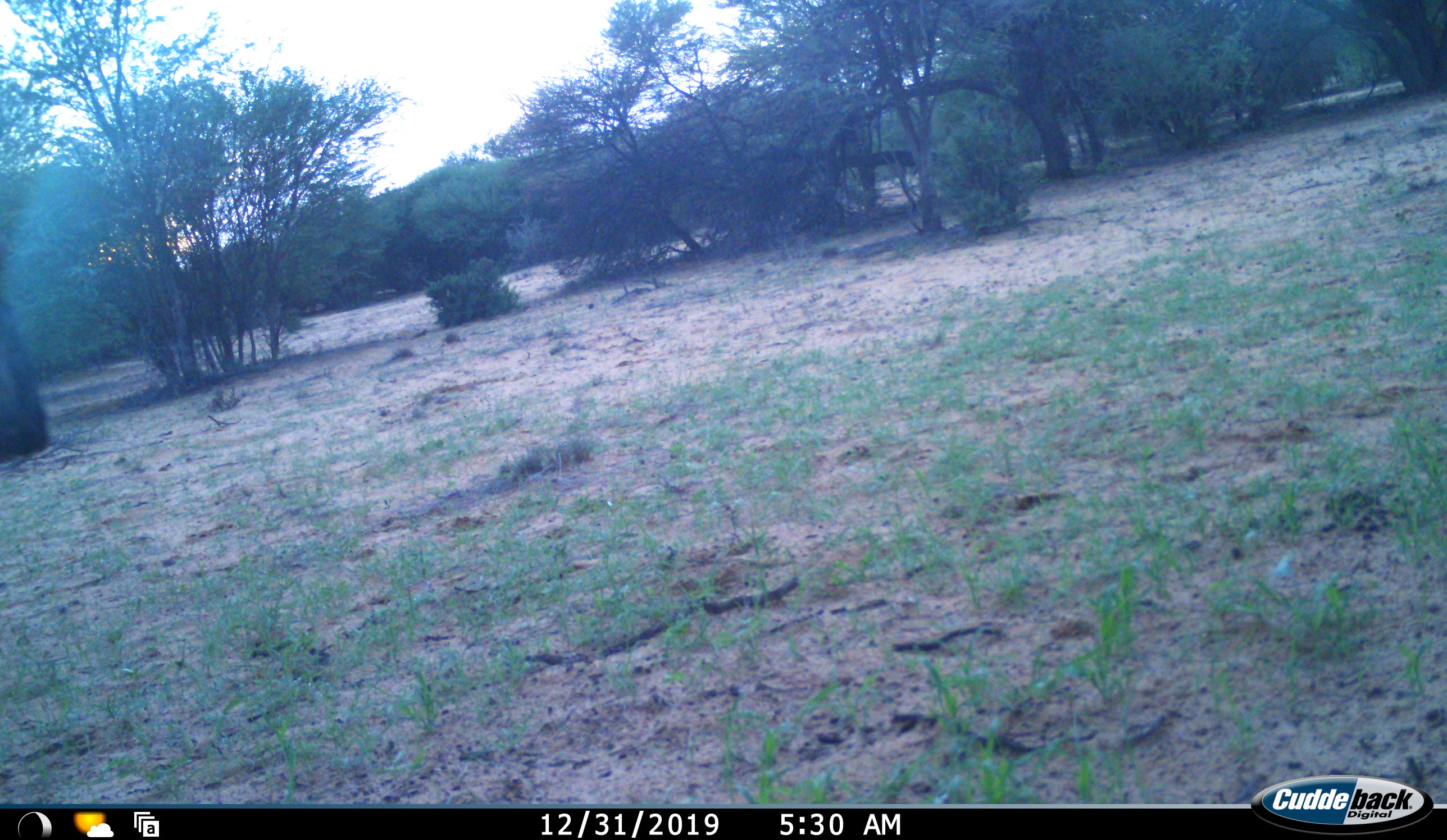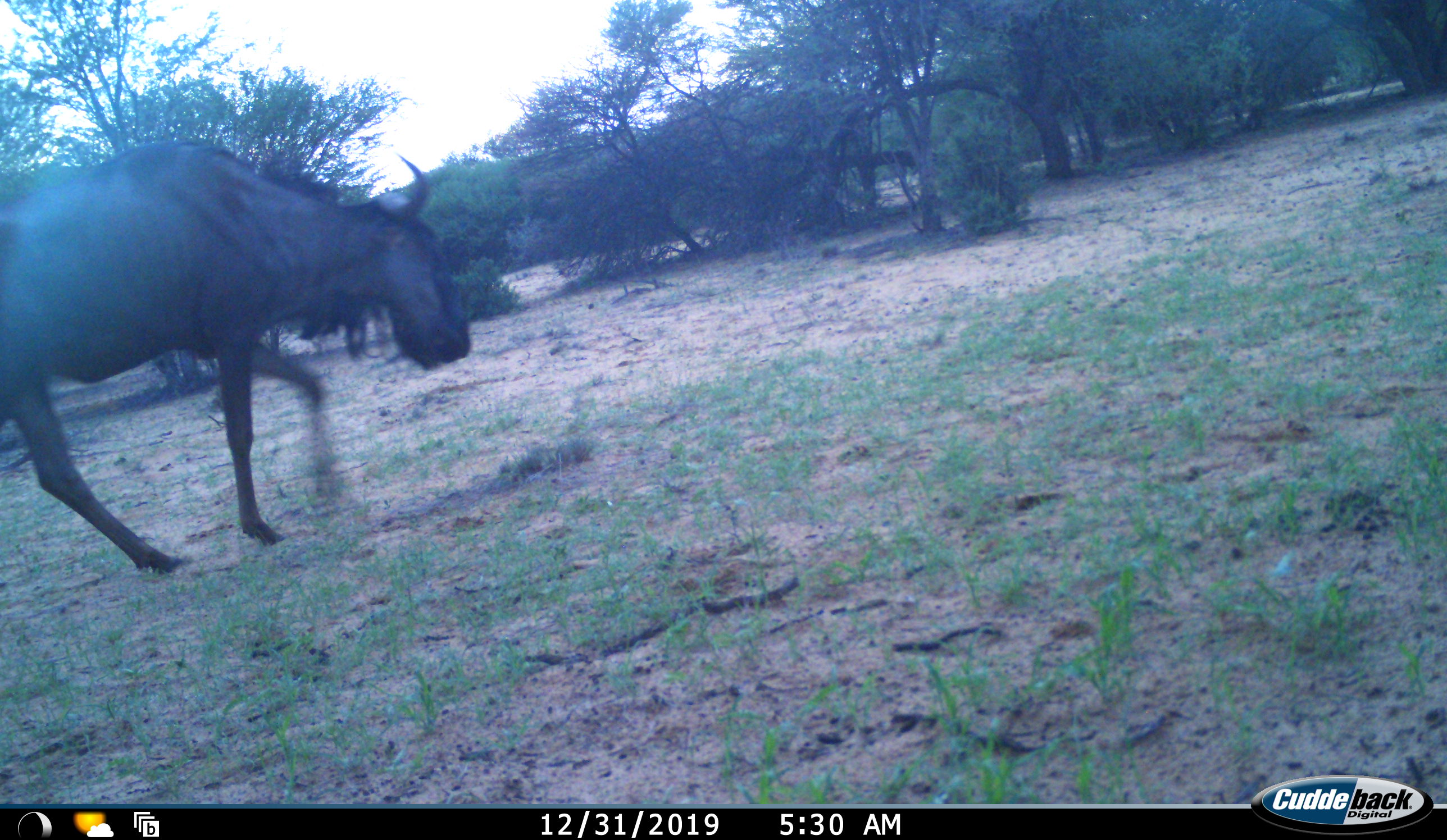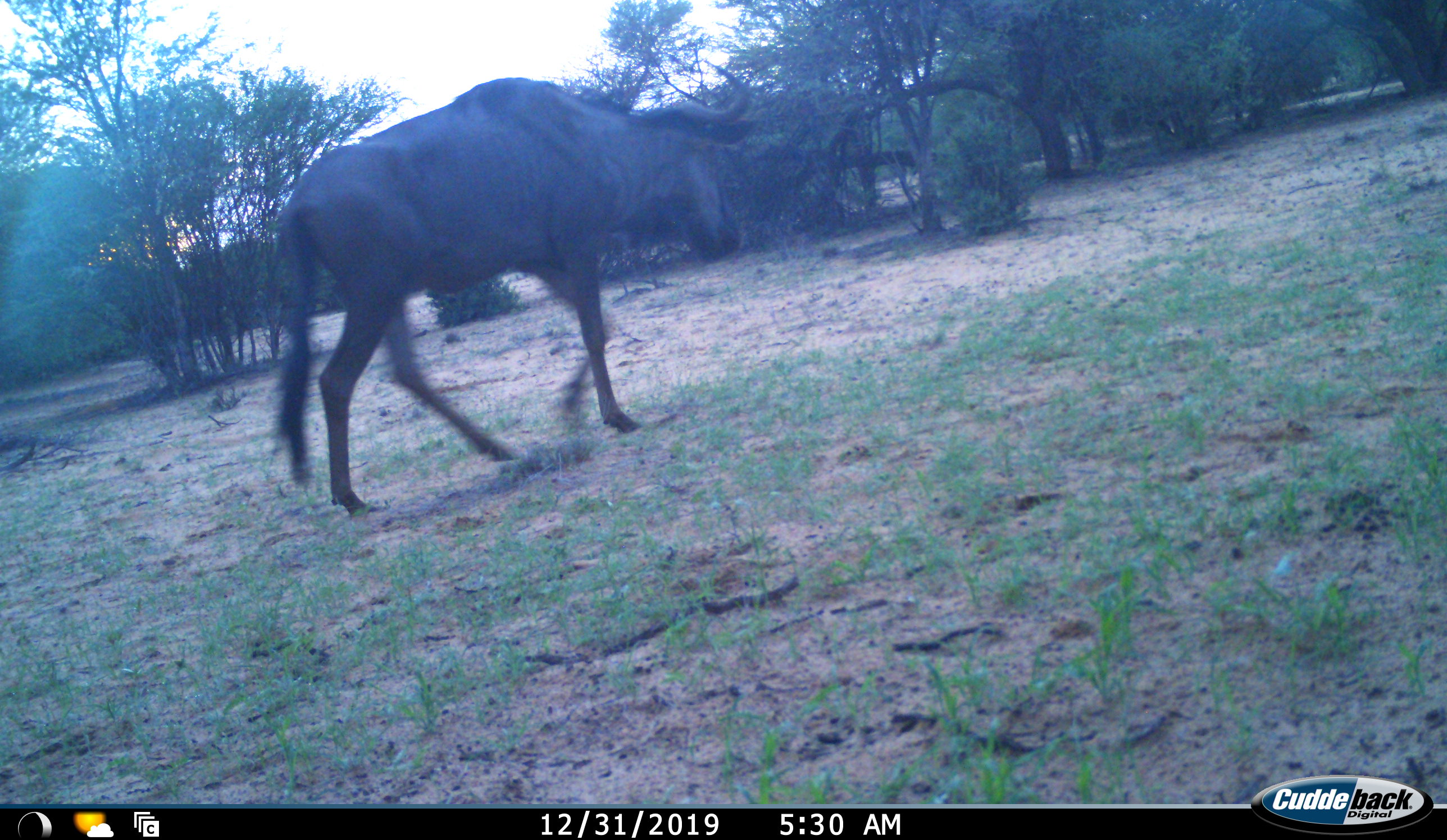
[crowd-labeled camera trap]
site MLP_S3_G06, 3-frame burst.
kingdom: Animalia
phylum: Chordata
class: Mammalia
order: Artiodactyla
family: Bovidae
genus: Connochaetes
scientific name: Connochaetes taurinus taurinus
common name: blue wildebeest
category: wildebeestblue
Wildebeestblue (blue wildebeest) (Connochaetes taurinus taurinus), count 1. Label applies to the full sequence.